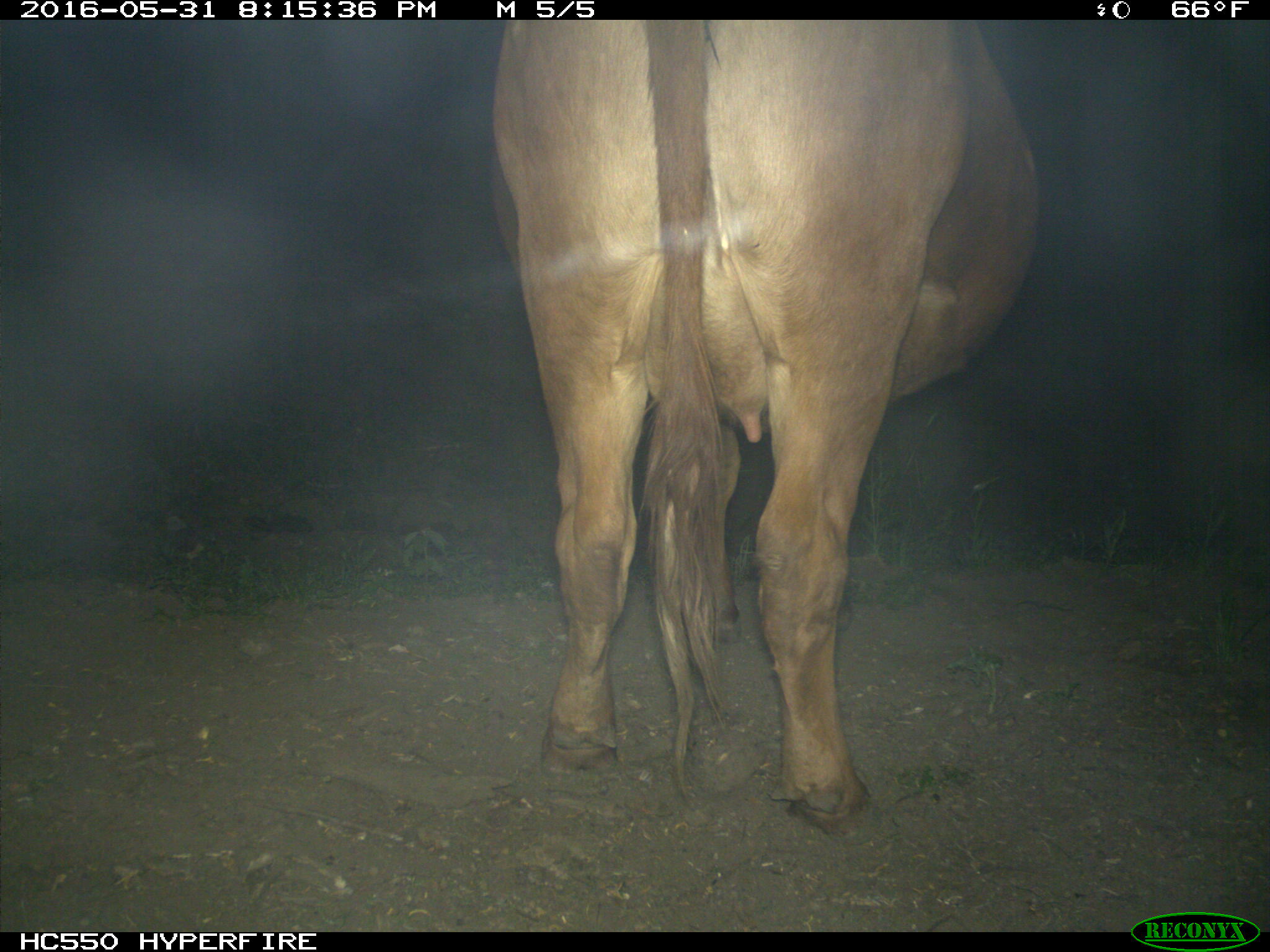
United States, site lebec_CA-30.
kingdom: Animalia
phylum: Chordata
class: Mammalia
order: Artiodactyla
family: Bovidae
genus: Bos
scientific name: Bos taurus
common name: domestic cow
Bos taurus (domestic cow).